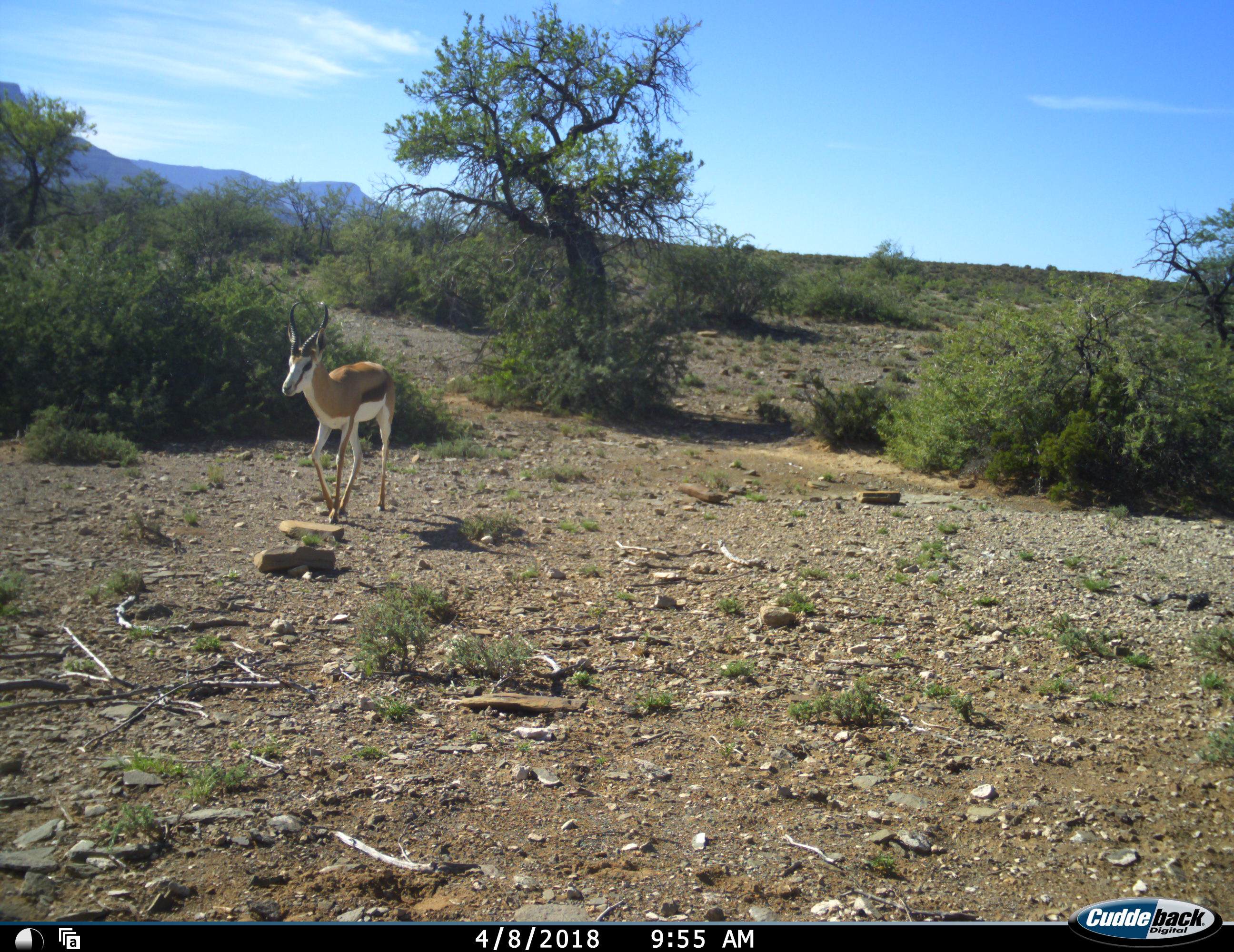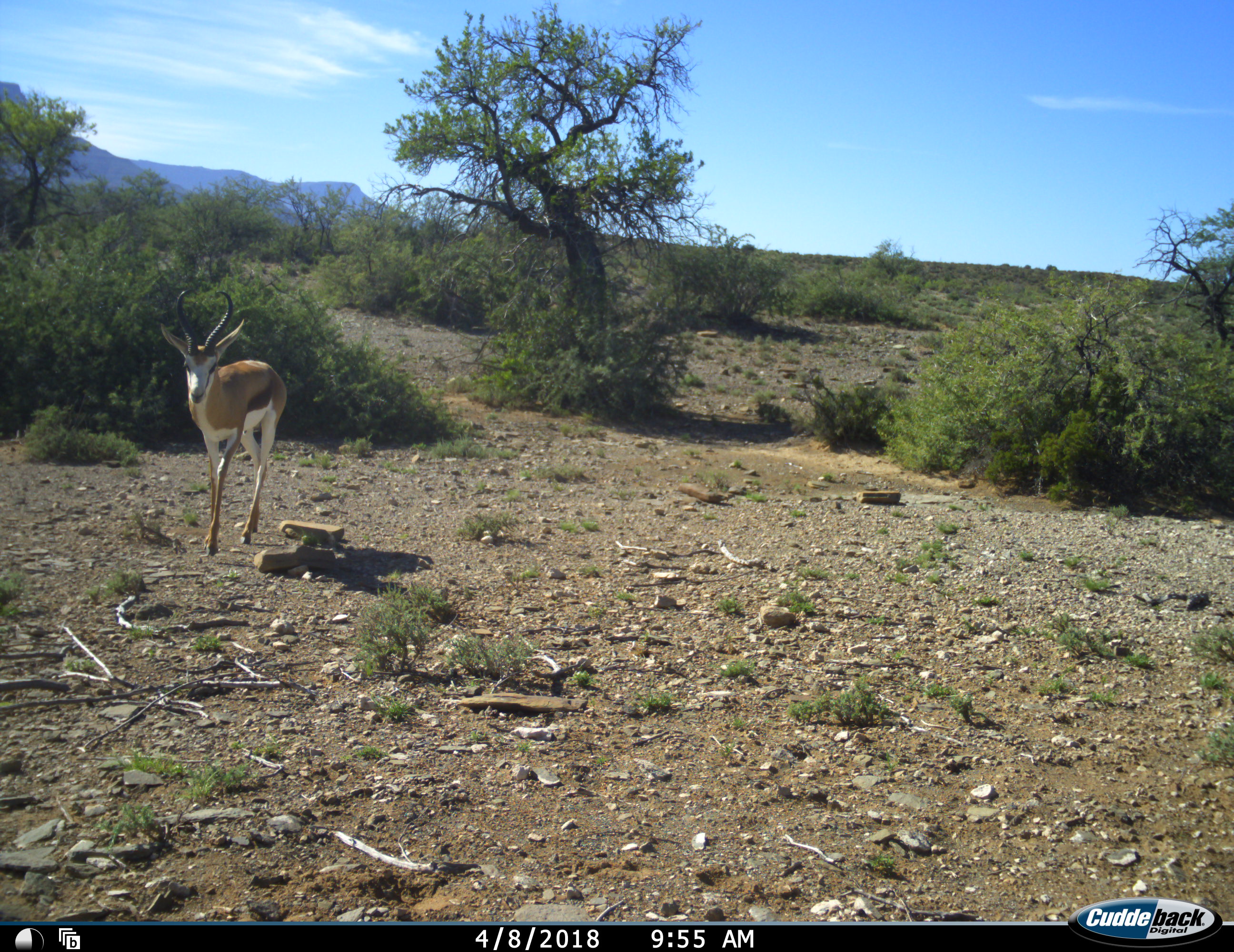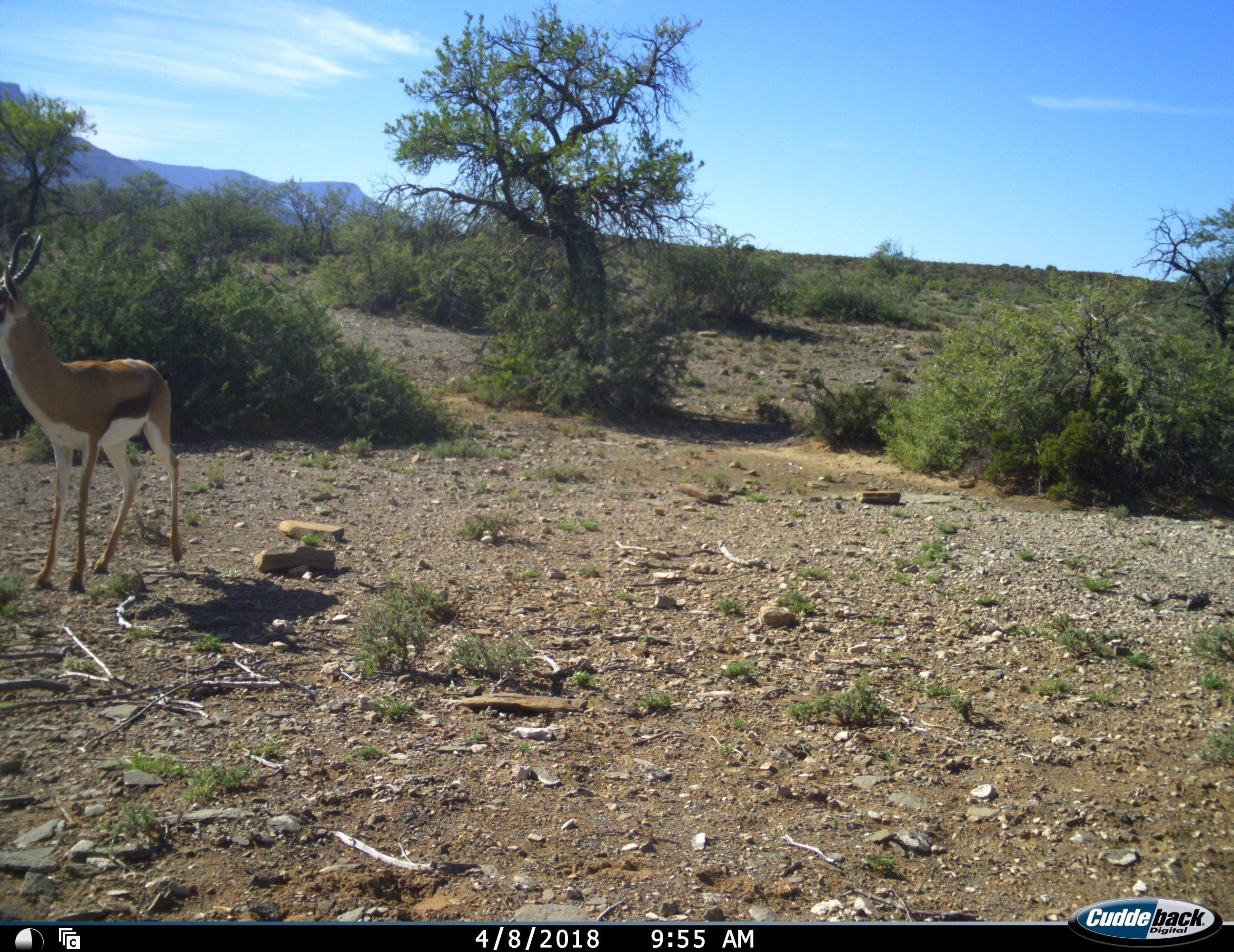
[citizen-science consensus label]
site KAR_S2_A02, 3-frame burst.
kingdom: Animalia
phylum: Chordata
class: Mammalia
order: Artiodactyla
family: Bovidae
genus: Antidorcas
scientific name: Antidorcas marsupialis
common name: springbok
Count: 1.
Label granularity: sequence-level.